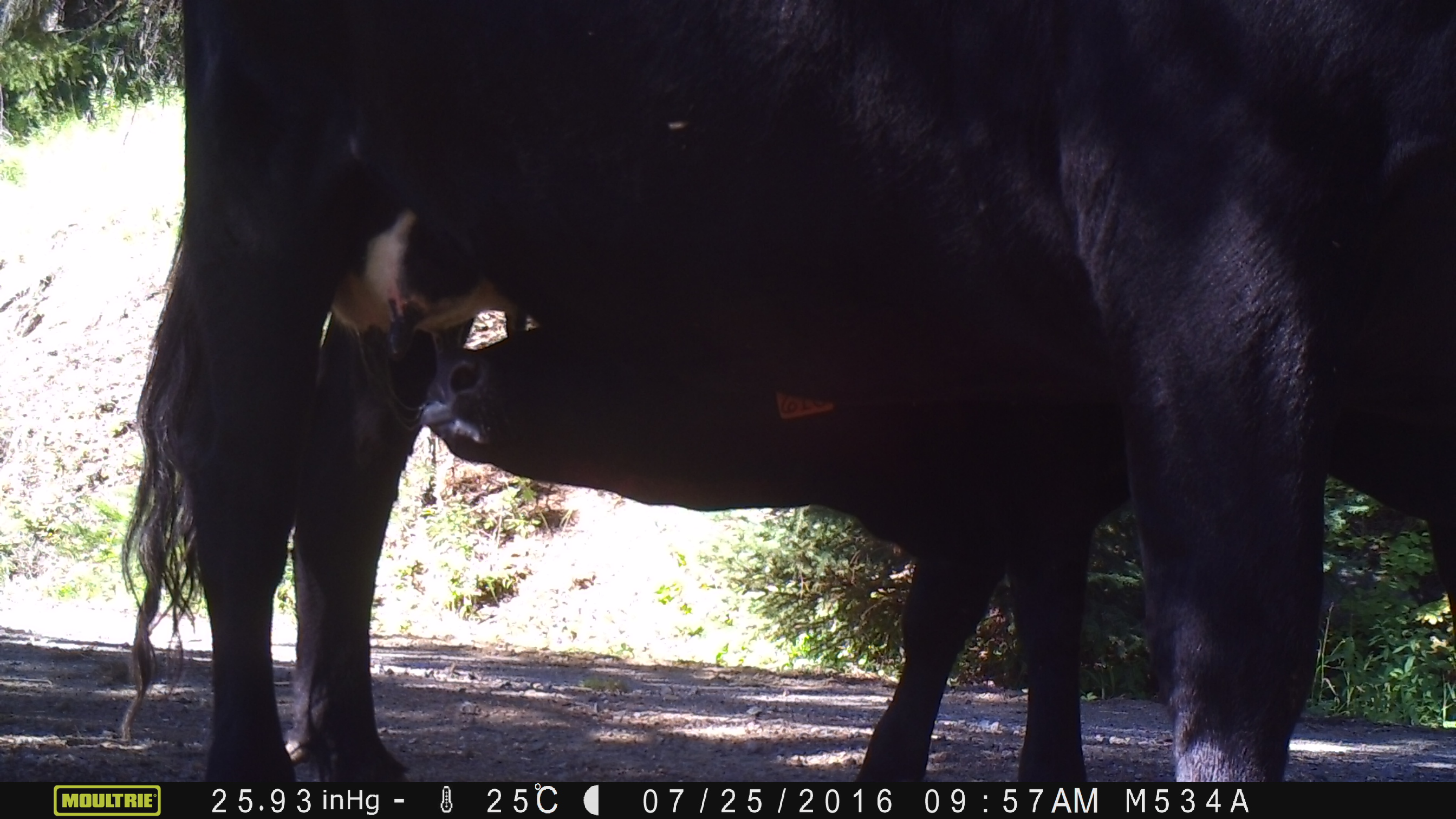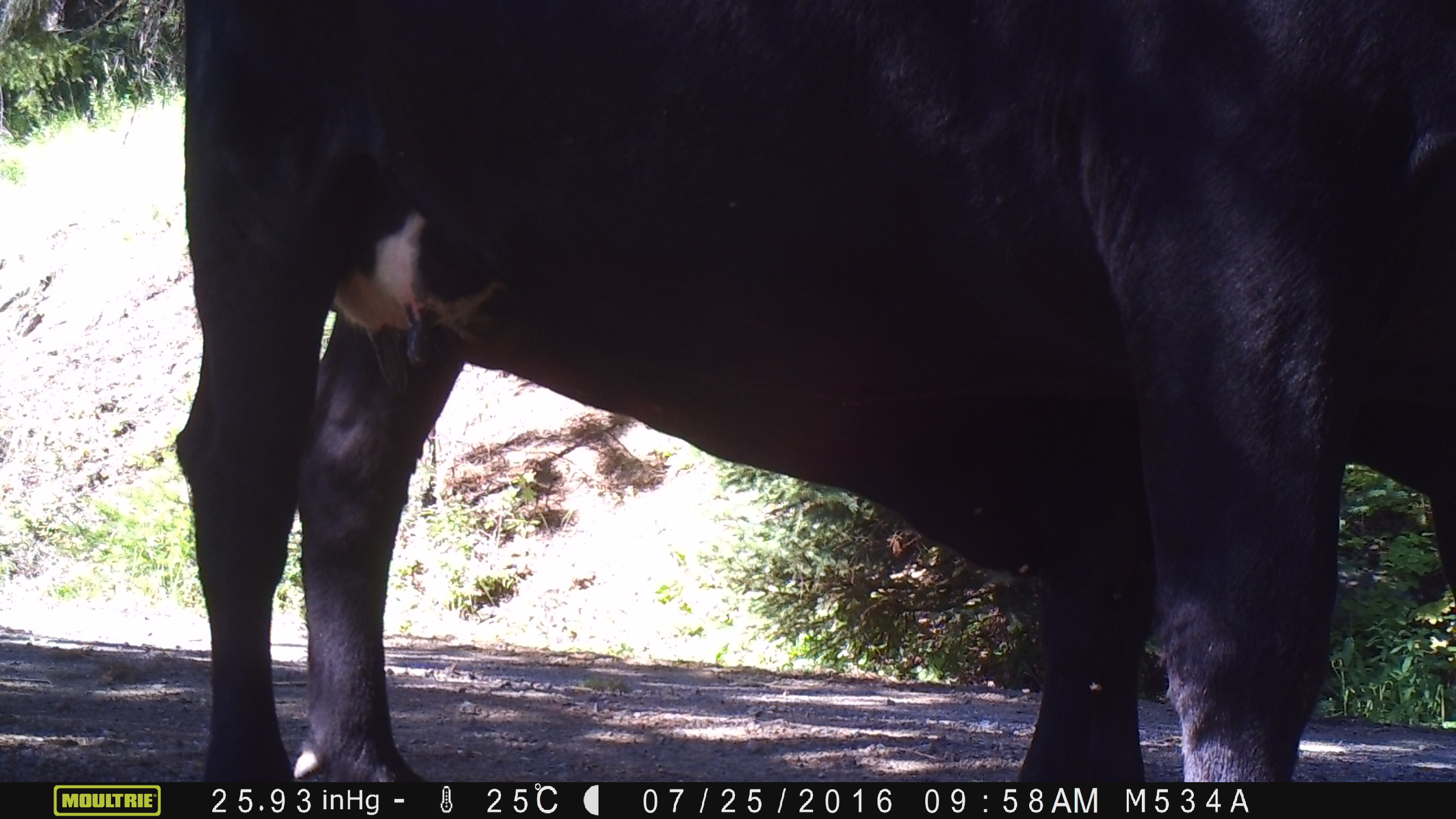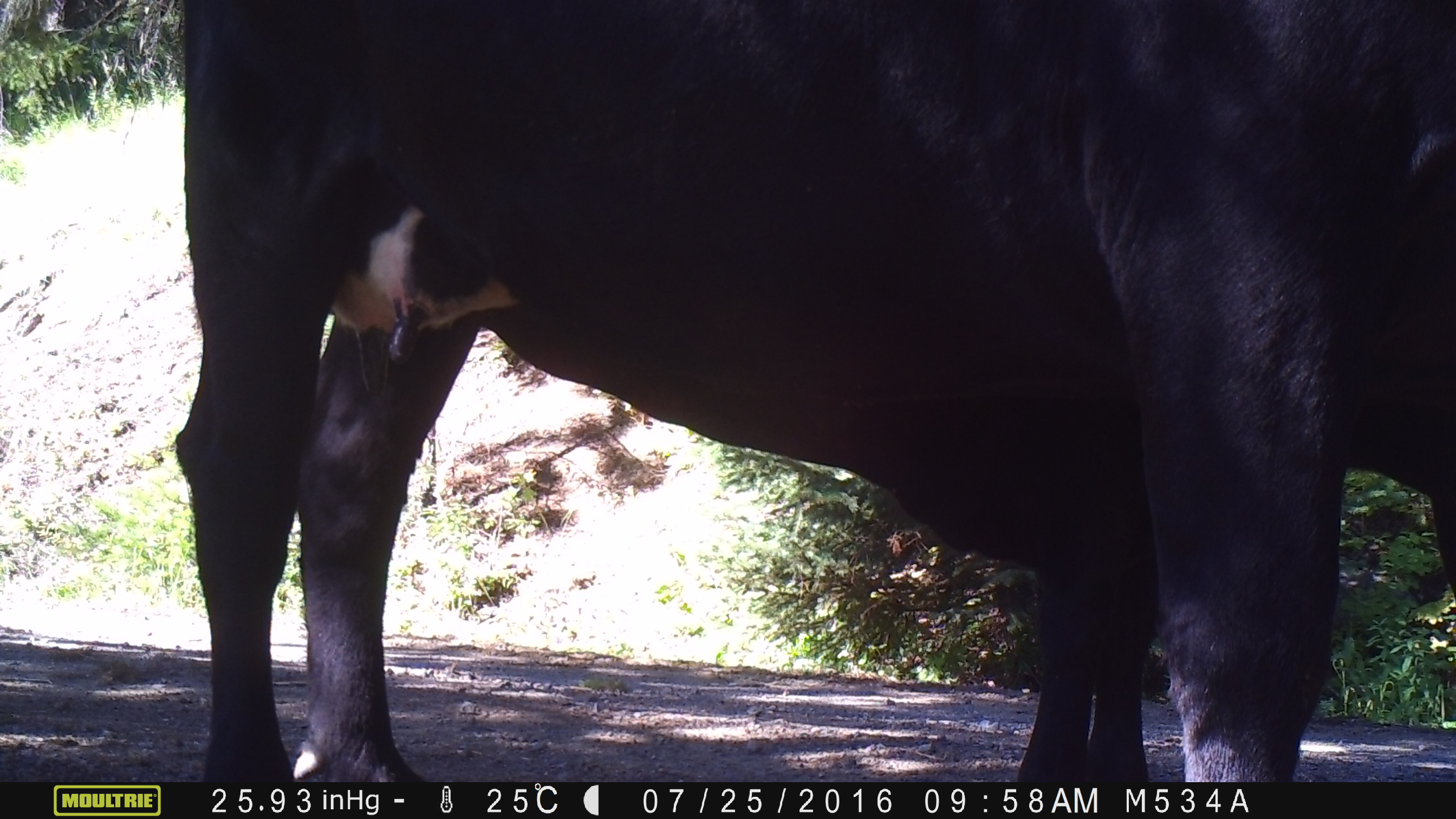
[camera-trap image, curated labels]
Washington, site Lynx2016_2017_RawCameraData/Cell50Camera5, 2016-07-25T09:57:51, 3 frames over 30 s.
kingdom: Animalia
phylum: Chordata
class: Mammalia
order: Artiodactyla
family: Bovidae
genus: Bos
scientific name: Bos taurus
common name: domestic cattle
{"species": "domestic cattle (Bos taurus)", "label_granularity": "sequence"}